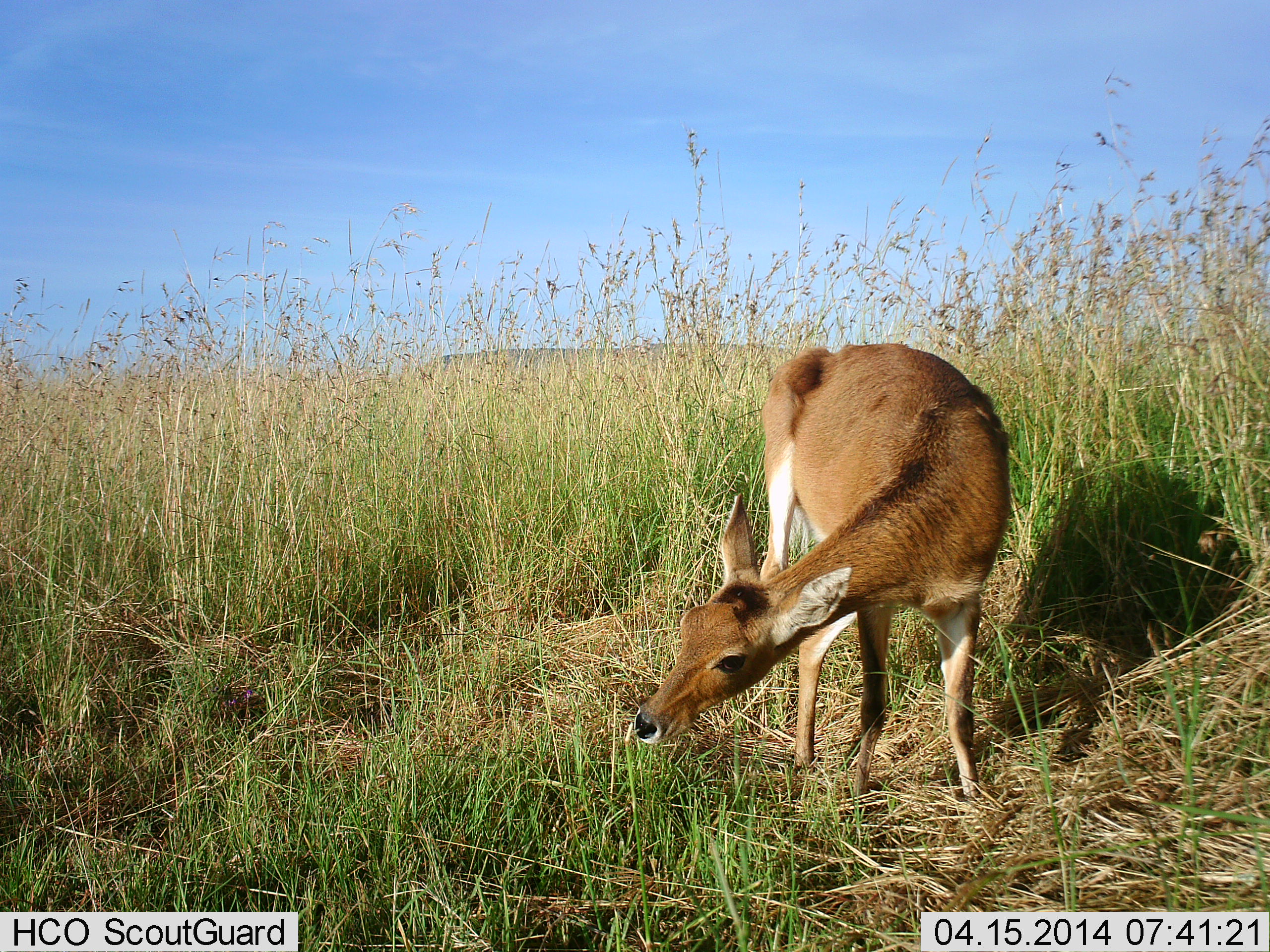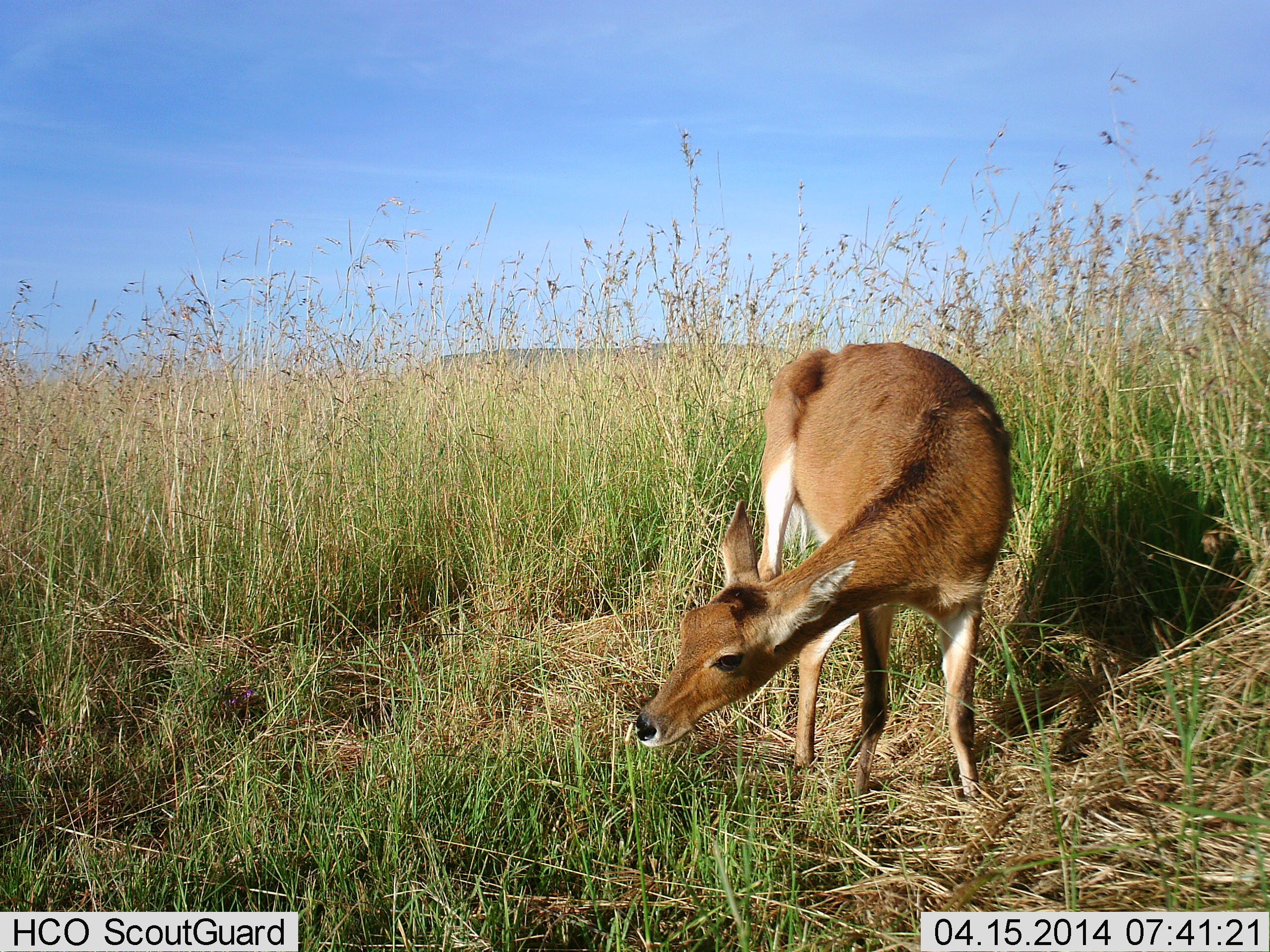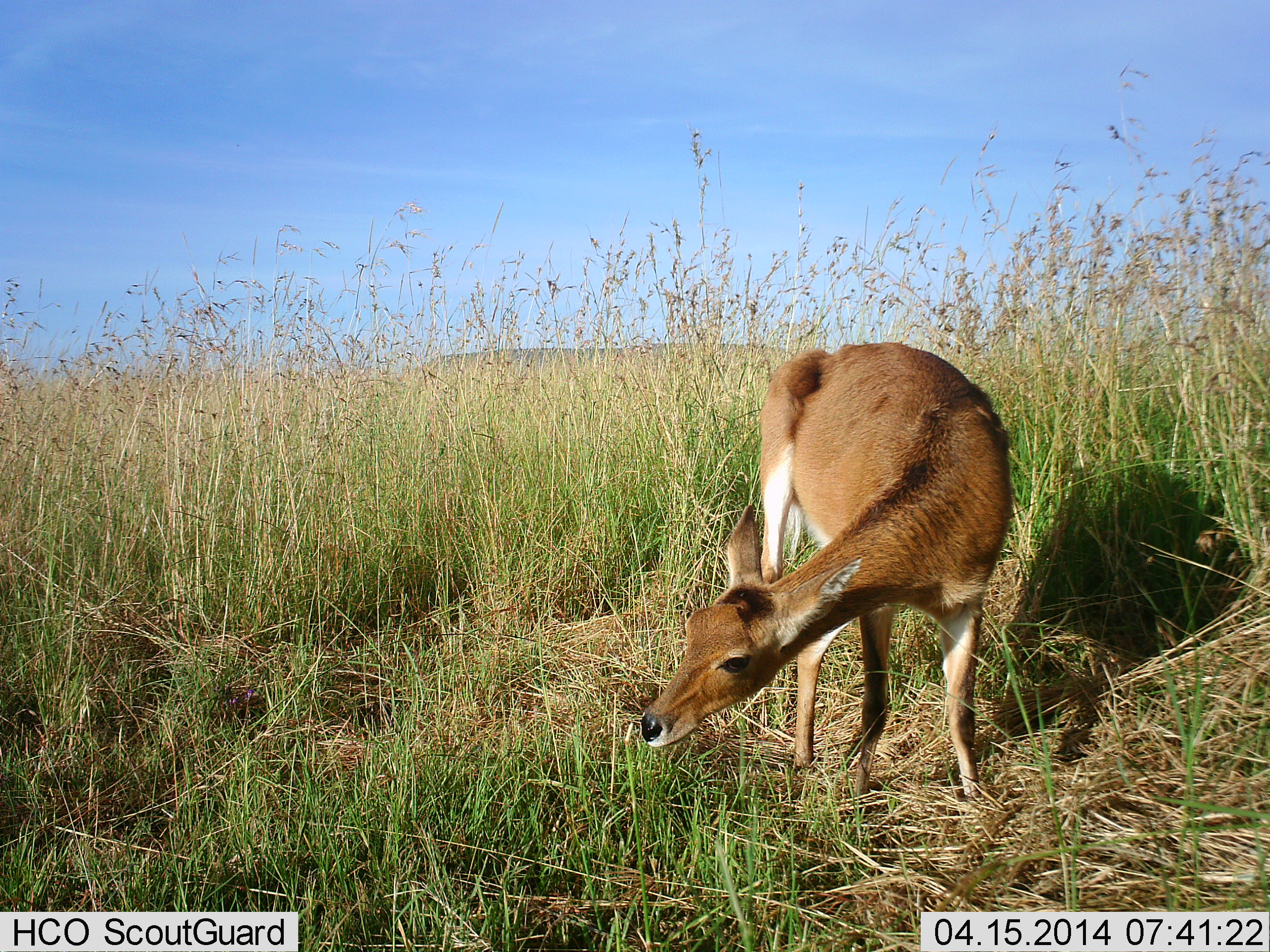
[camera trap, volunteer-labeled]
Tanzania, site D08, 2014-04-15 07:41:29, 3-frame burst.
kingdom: Animalia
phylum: Chordata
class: Mammalia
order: Artiodactyla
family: Bovidae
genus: Redunca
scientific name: Redunca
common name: reedbuck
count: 1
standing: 70%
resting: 0%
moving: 0%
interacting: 0%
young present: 0%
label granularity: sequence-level